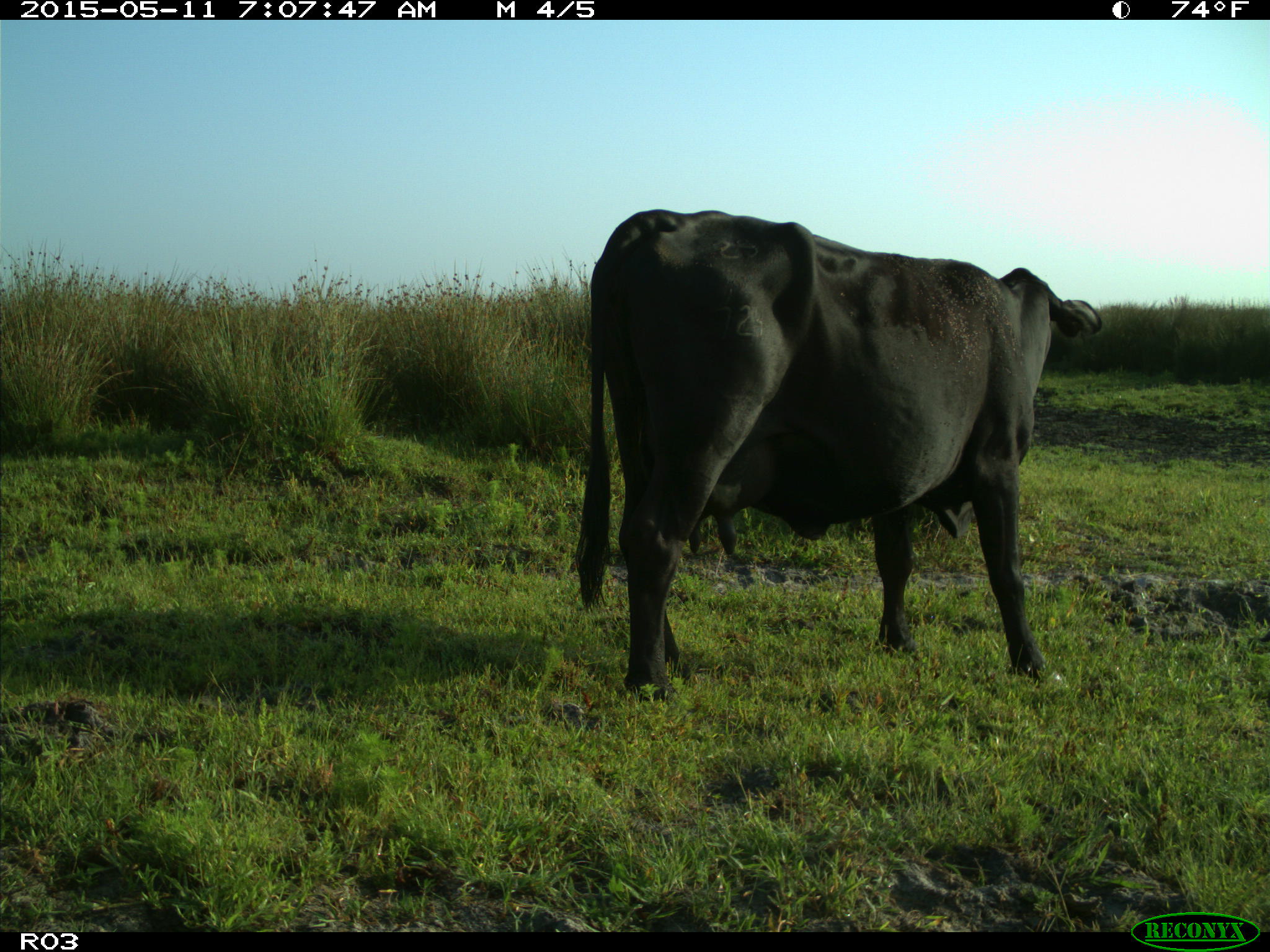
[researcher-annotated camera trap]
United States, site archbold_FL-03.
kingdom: Animalia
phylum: Chordata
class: Mammalia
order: Artiodactyla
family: Bovidae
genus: Bos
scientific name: Bos taurus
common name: domestic cow